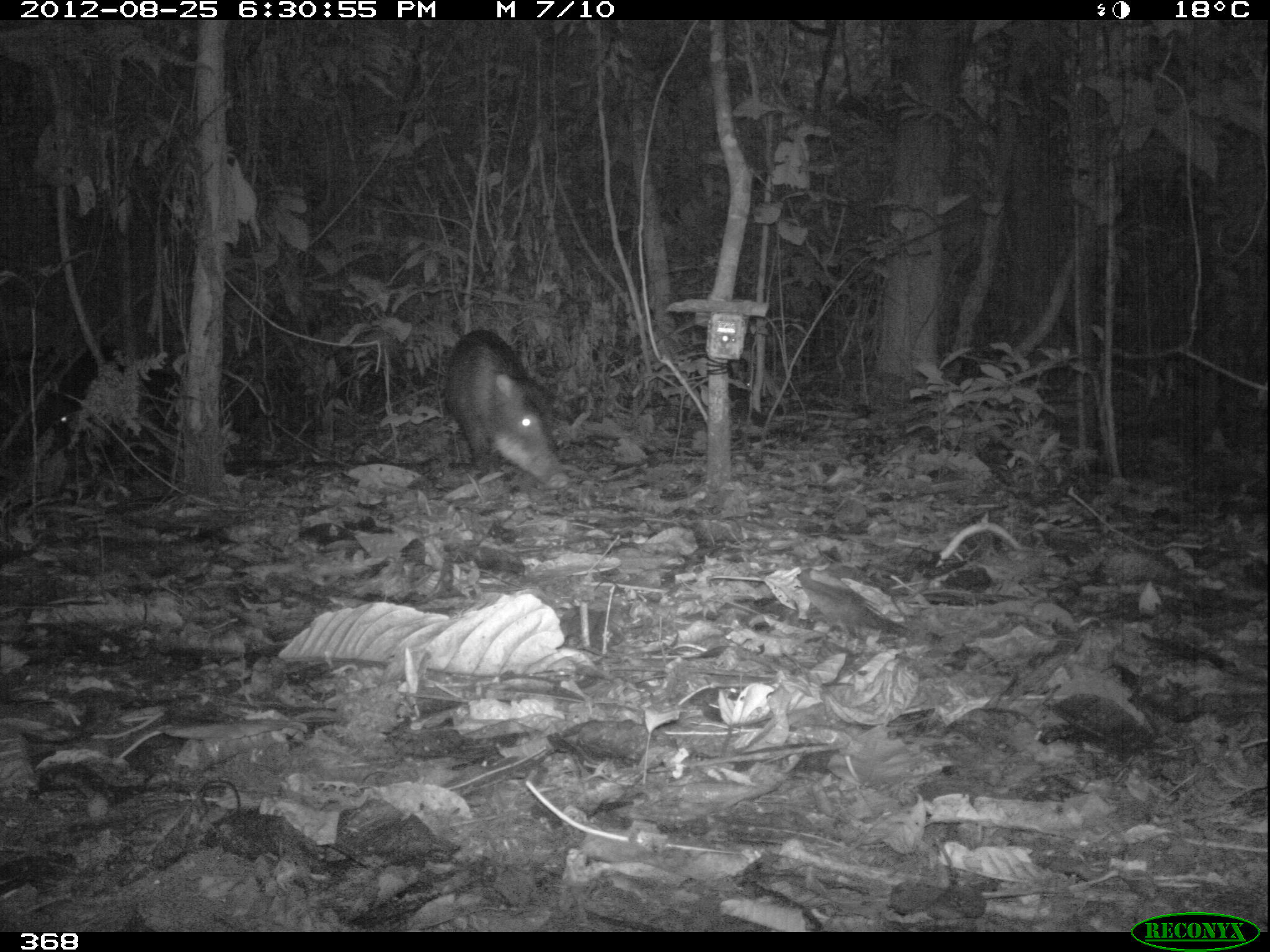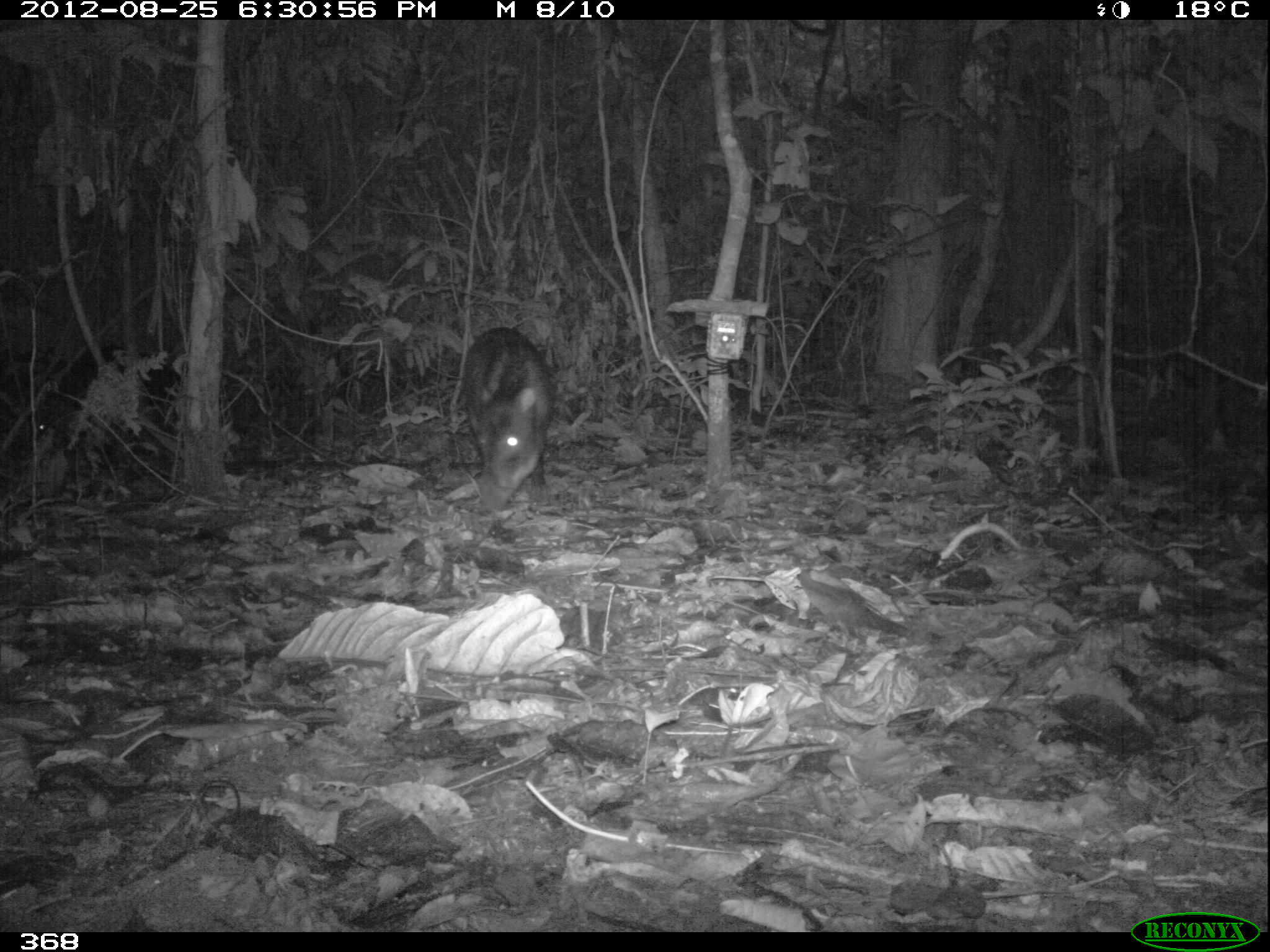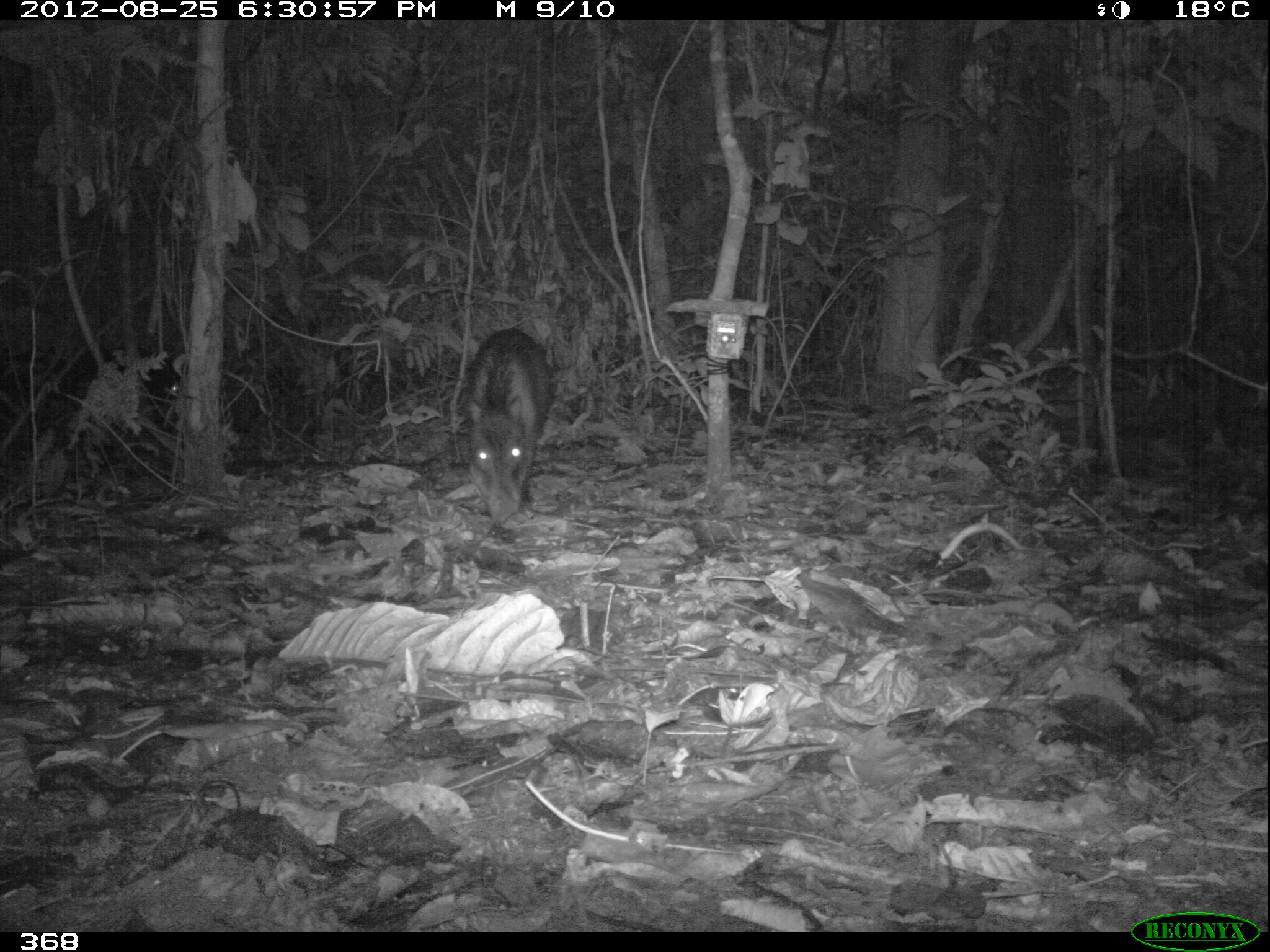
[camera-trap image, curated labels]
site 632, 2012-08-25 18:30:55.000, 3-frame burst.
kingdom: Animalia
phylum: Chordata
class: Mammalia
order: Artiodactyla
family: Tayassuidae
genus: Tayassu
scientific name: Tayassu pecari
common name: white-lipped peccary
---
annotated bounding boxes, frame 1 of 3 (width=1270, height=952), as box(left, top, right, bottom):
tayassu pecari: box(440, 327, 570, 492); box(29, 335, 176, 473)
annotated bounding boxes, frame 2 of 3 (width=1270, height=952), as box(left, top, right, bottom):
tayassu pecari: box(31, 338, 188, 484); box(457, 325, 556, 512)